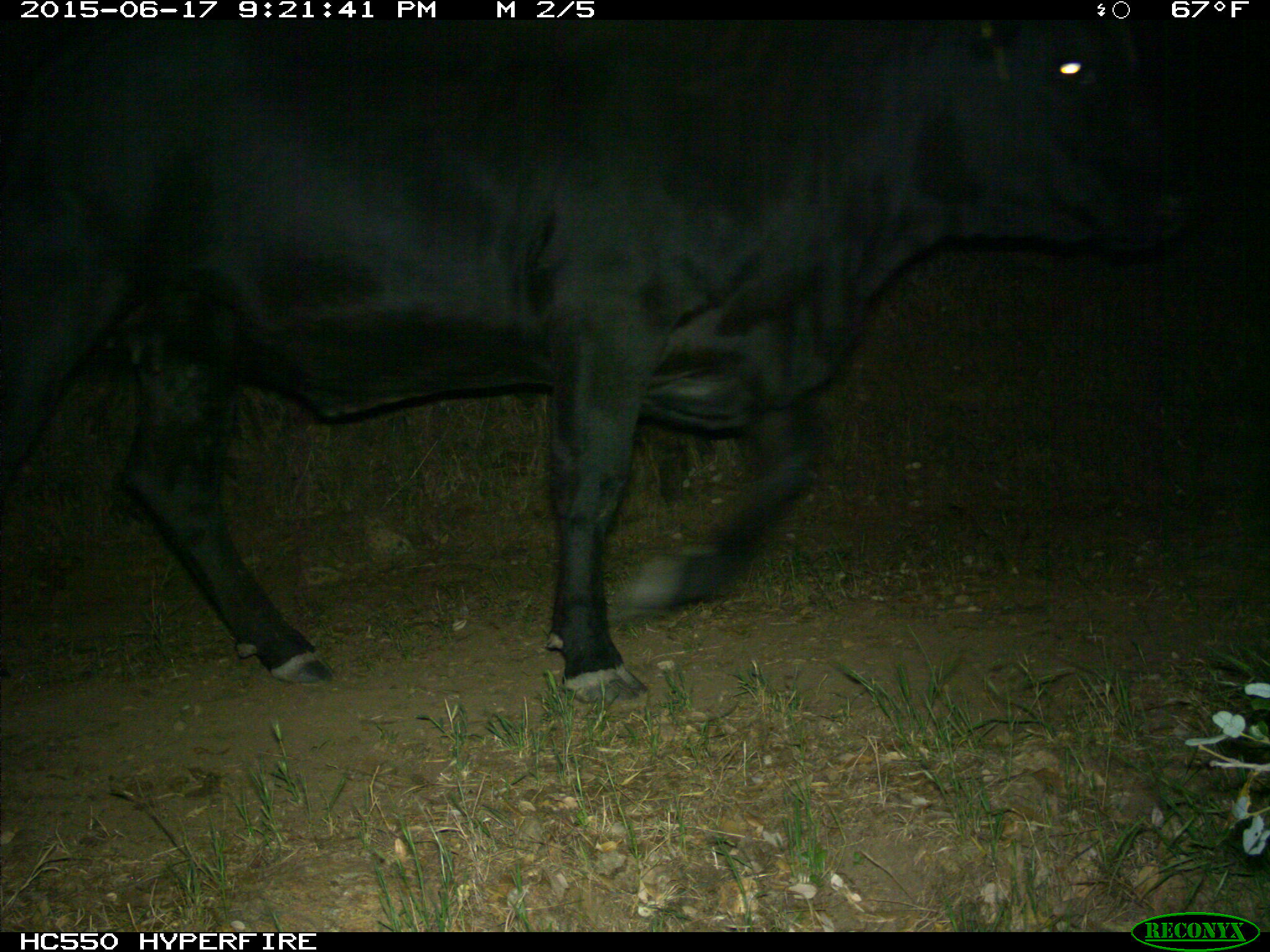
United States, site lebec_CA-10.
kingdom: Animalia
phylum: Chordata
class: Mammalia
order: Artiodactyla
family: Bovidae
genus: Bos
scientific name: Bos taurus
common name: domestic cow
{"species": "Bos taurus (domestic cow)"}